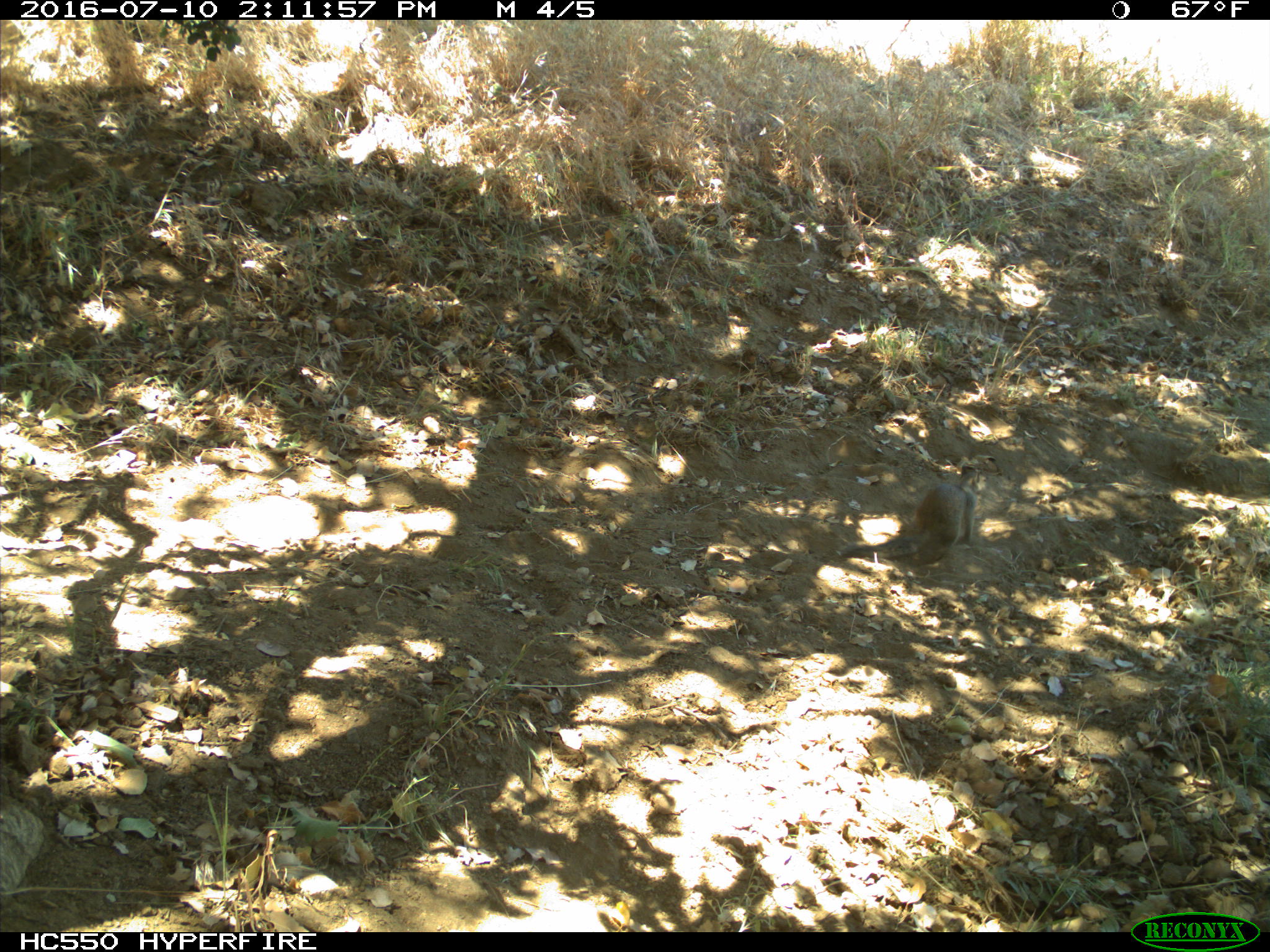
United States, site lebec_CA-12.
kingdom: Animalia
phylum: Chordata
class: Mammalia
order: Rodentia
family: Sciuridae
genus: Otospermophilus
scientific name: Otospermophilus beecheyi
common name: california ground squirrel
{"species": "Otospermophilus beecheyi (california ground squirrel)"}